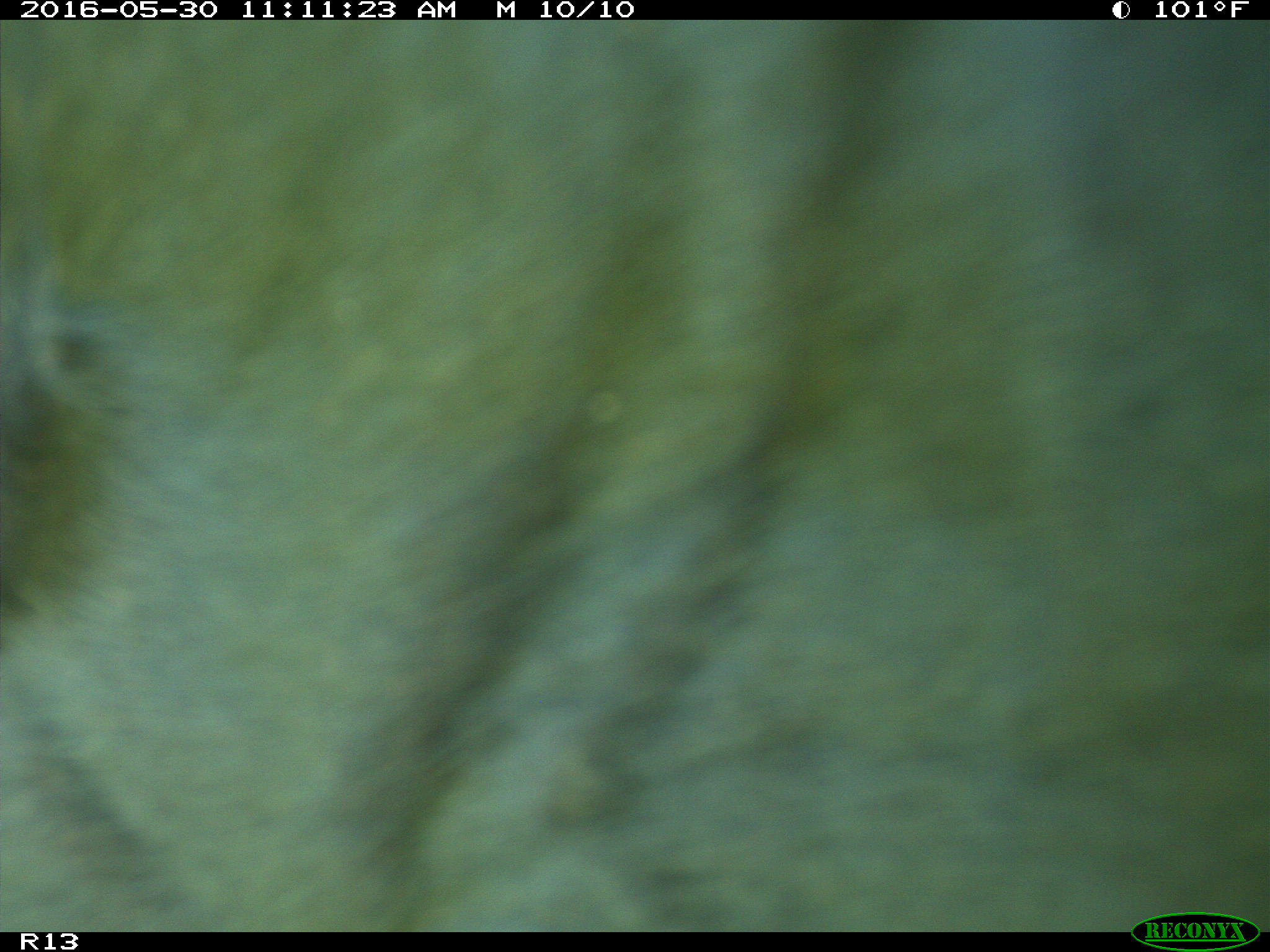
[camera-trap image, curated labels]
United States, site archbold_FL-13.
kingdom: Animalia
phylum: Chordata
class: Mammalia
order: Artiodactyla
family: Bovidae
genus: Bos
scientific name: Bos taurus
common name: domestic cow